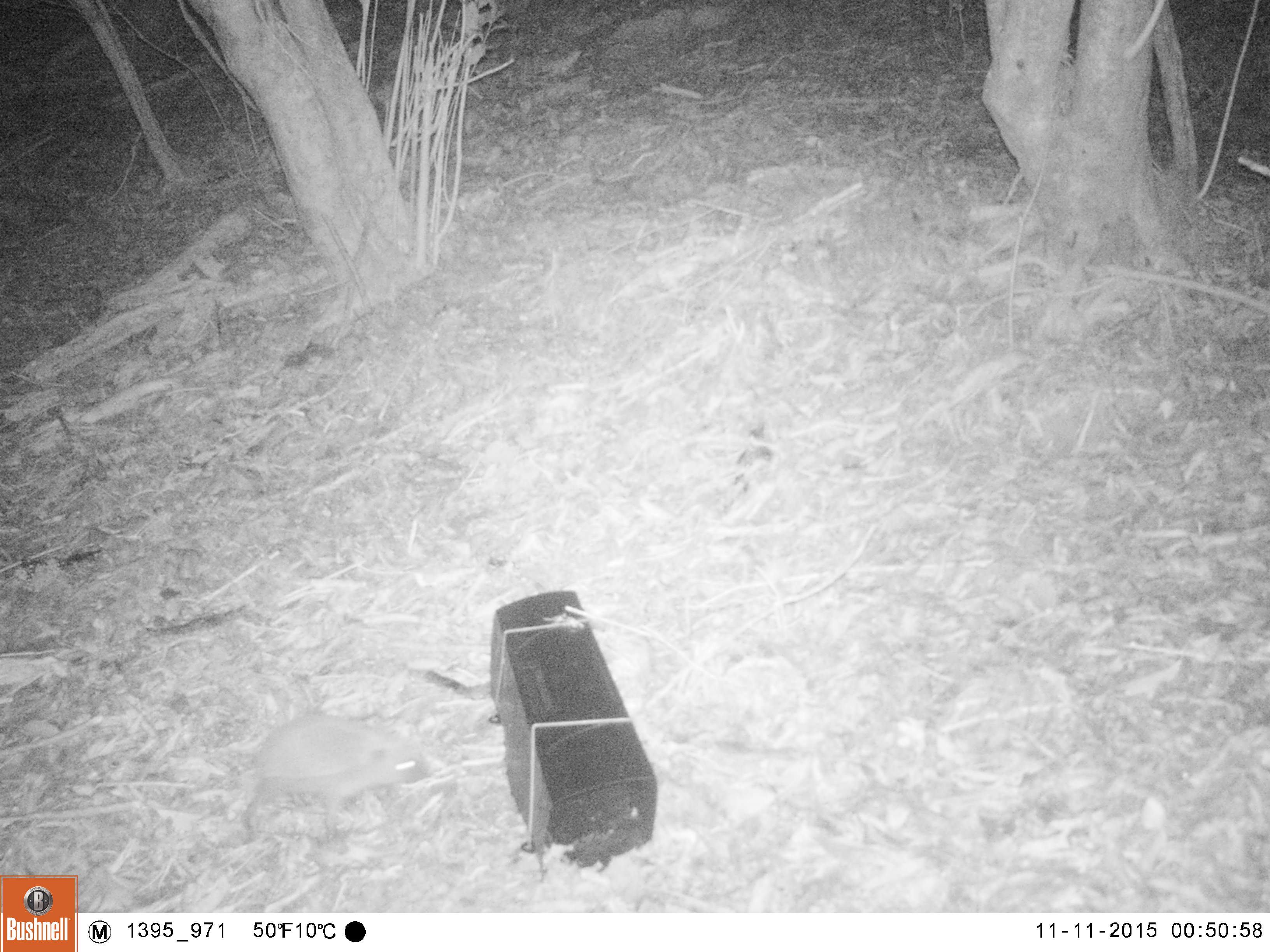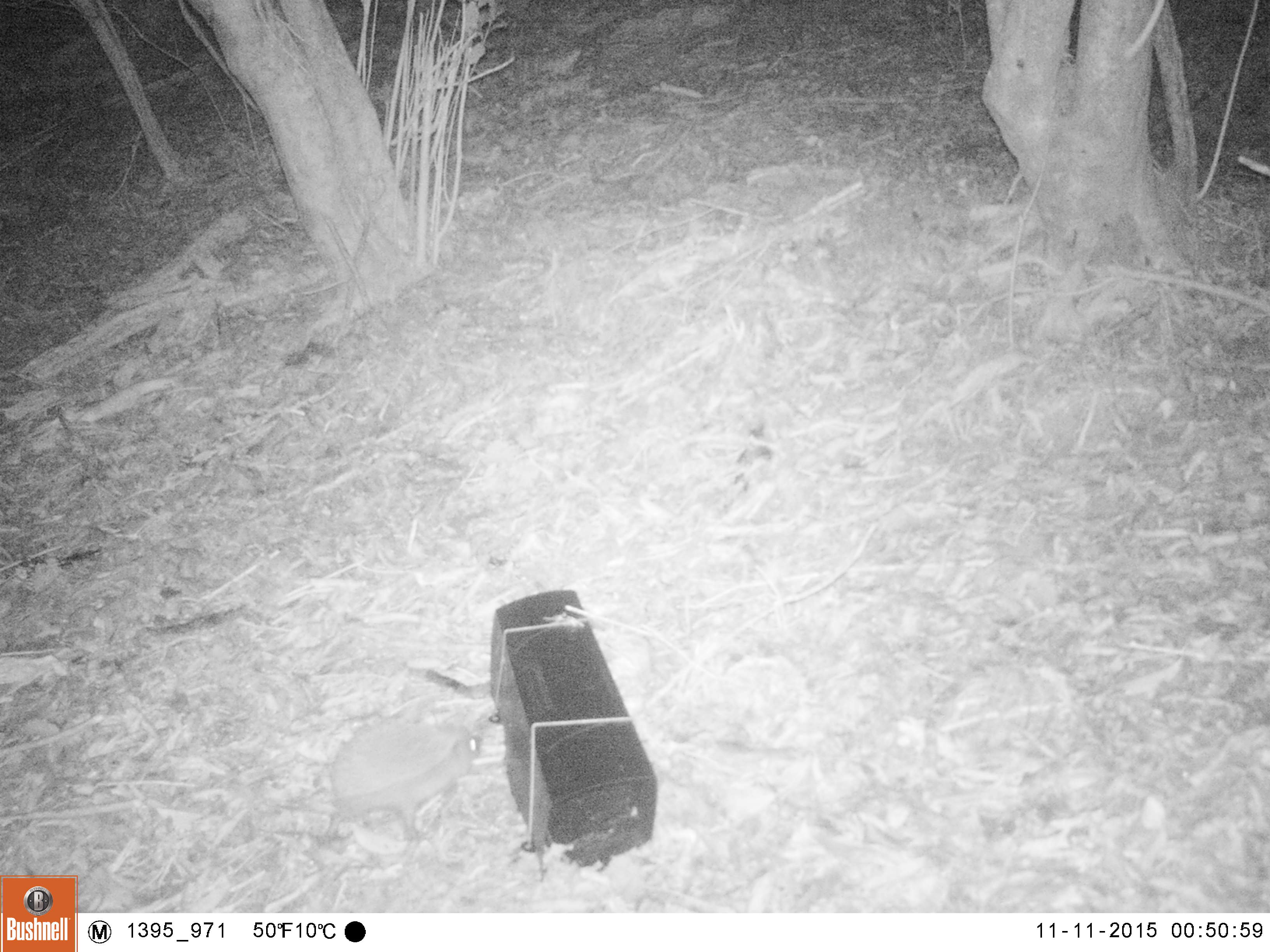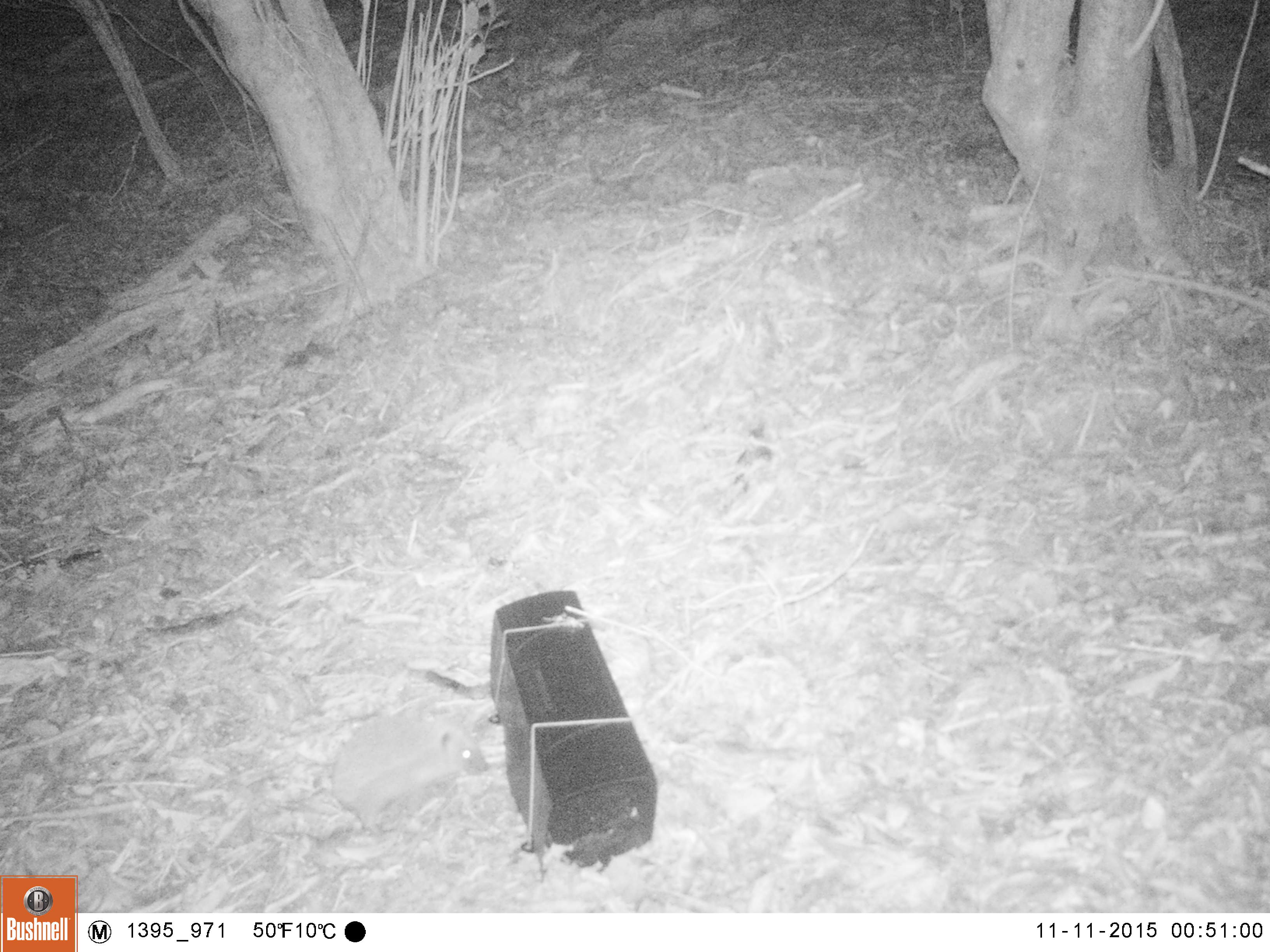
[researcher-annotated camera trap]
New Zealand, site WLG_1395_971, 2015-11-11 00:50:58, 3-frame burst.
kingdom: Animalia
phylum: Chordata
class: Mammalia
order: Eulipotyphla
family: Erinaceidae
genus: Erinaceus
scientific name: Erinaceus europaeus europaeus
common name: european hedgehog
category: hedgehog